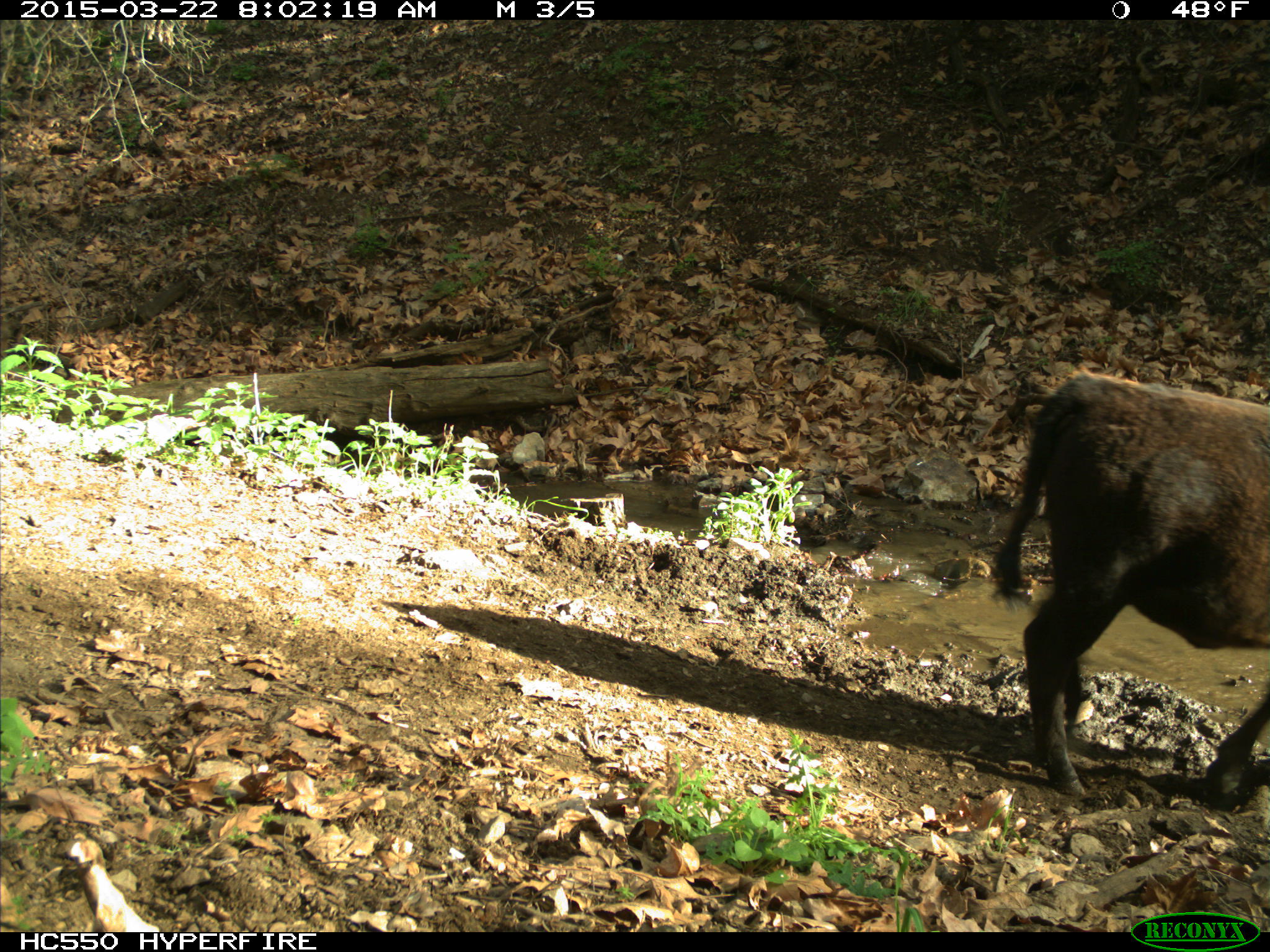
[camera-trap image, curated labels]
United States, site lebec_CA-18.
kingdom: Animalia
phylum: Chordata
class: Mammalia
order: Artiodactyla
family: Bovidae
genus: Bos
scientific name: Bos taurus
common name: domestic cow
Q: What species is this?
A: Bos taurus (domestic cow).